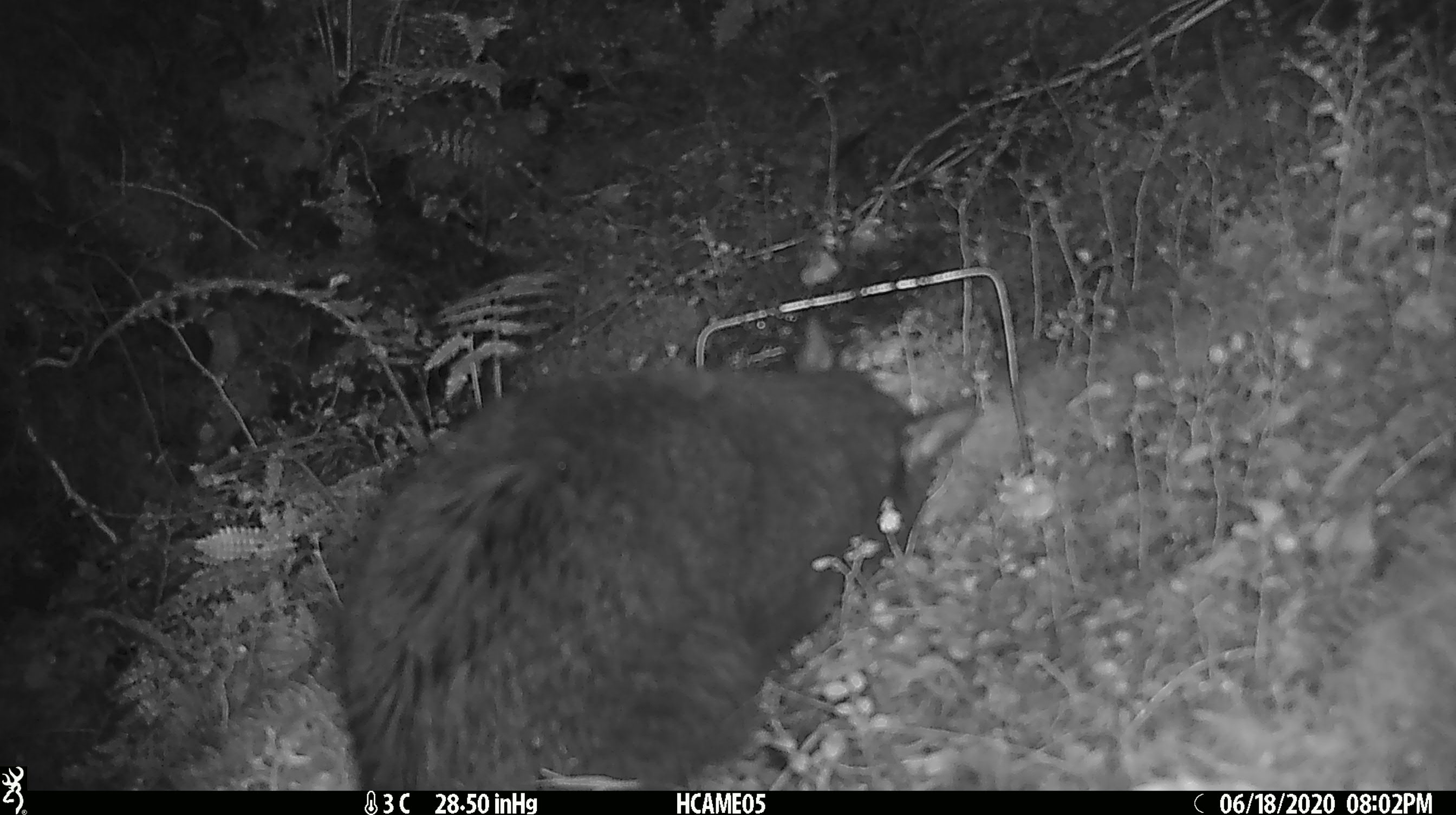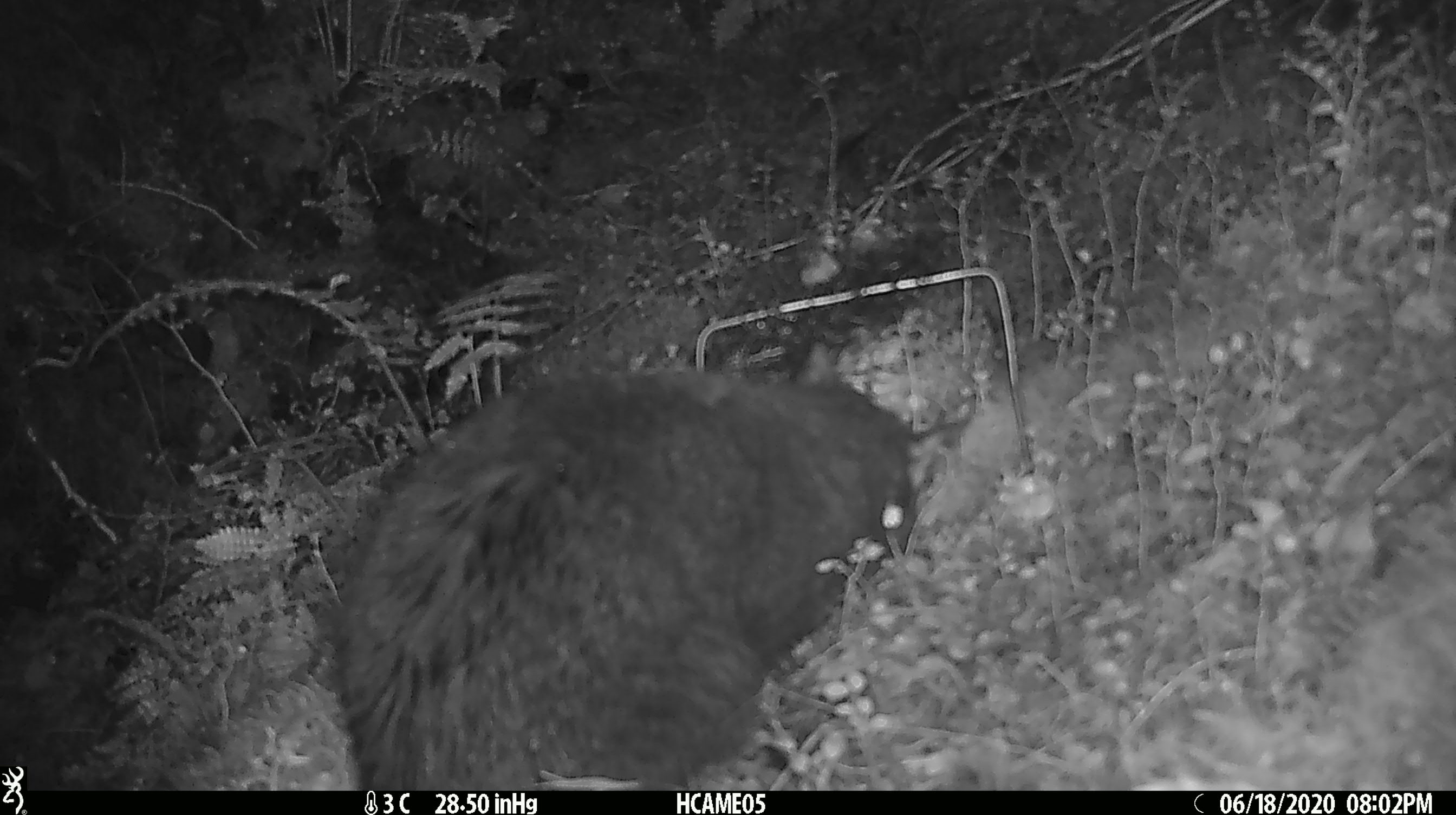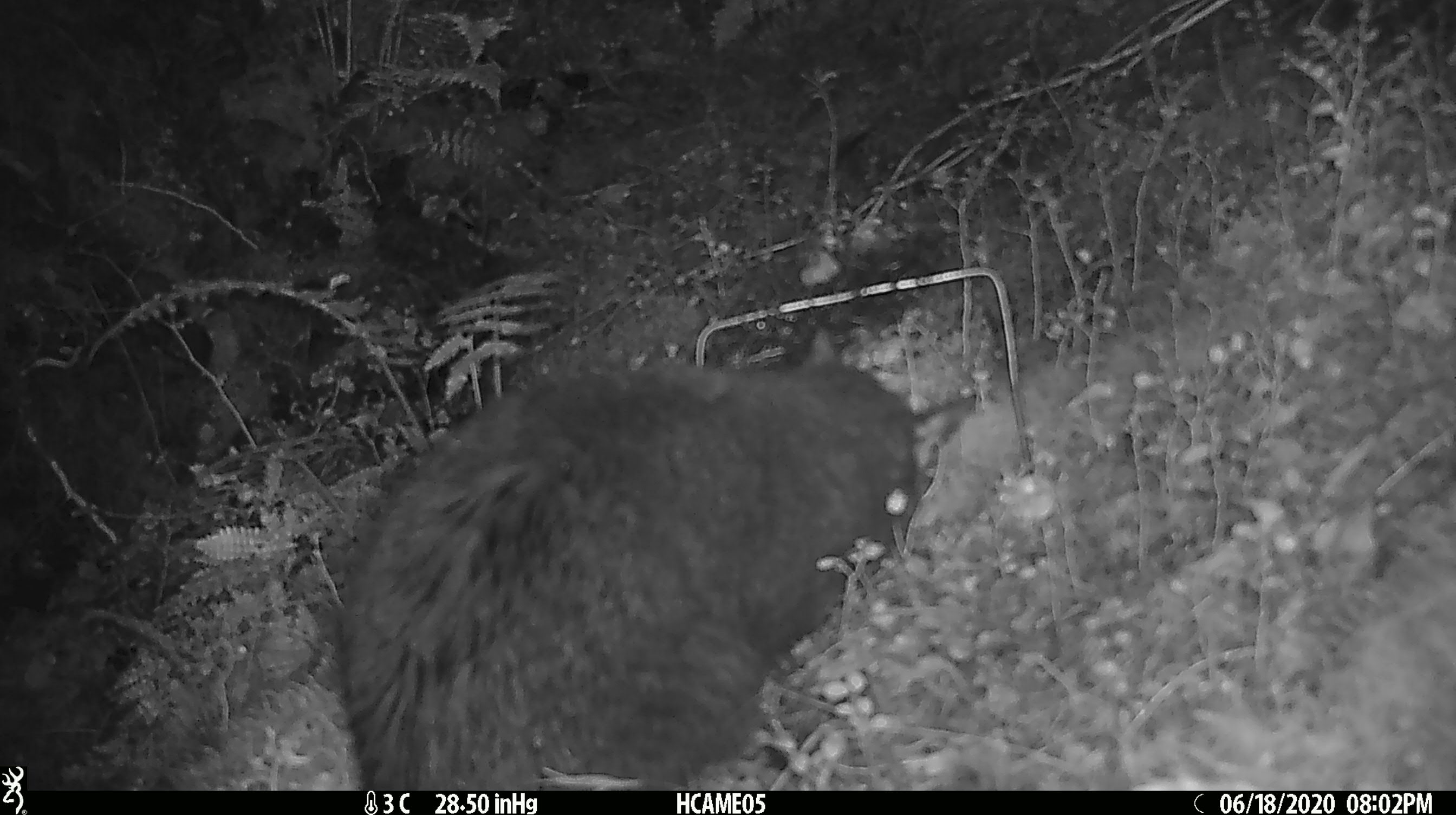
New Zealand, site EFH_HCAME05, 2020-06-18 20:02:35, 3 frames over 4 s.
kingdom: Animalia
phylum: Chordata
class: Mammalia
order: Carnivora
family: Felidae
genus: Felis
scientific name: Felis catus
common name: domestic cat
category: cat